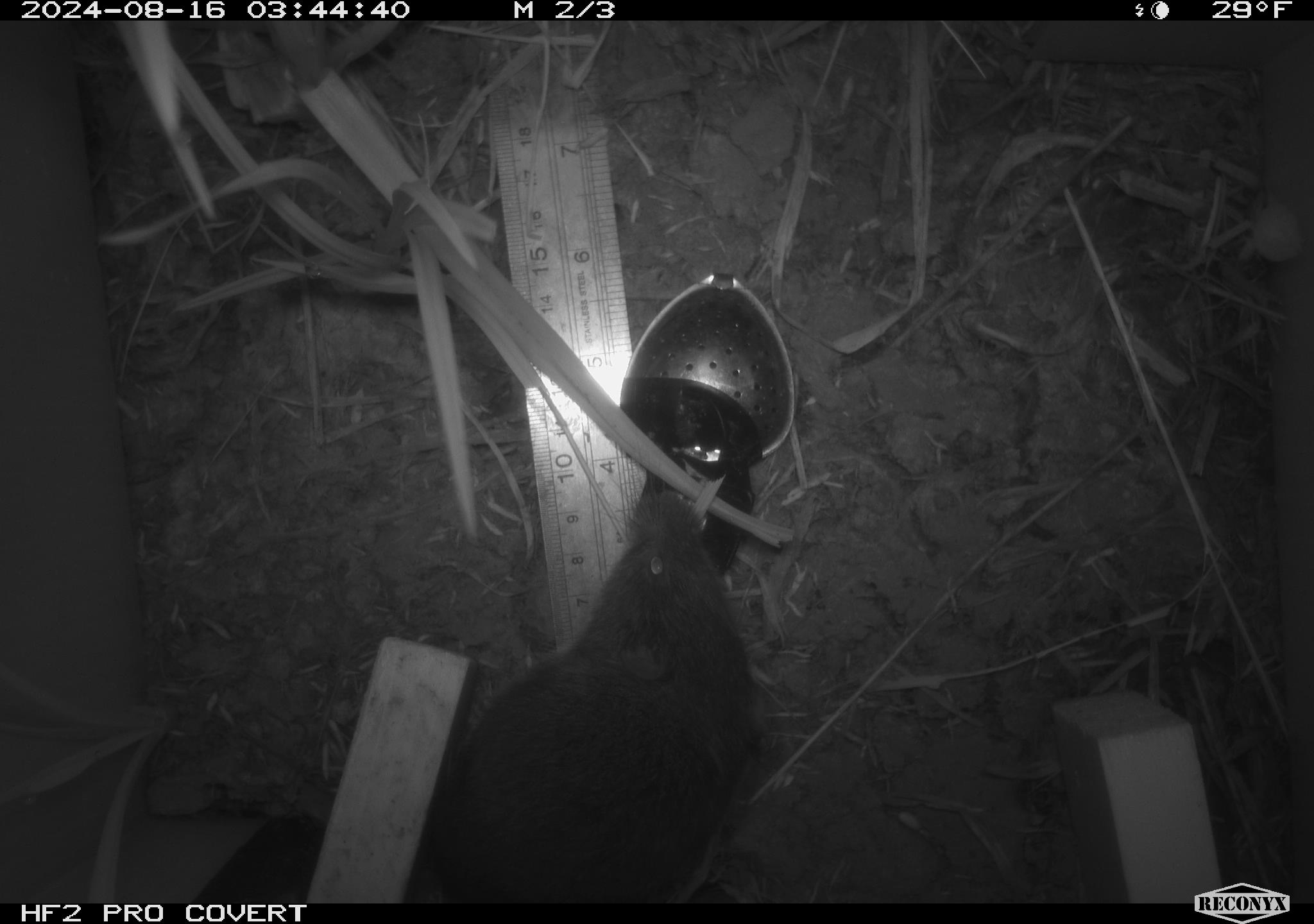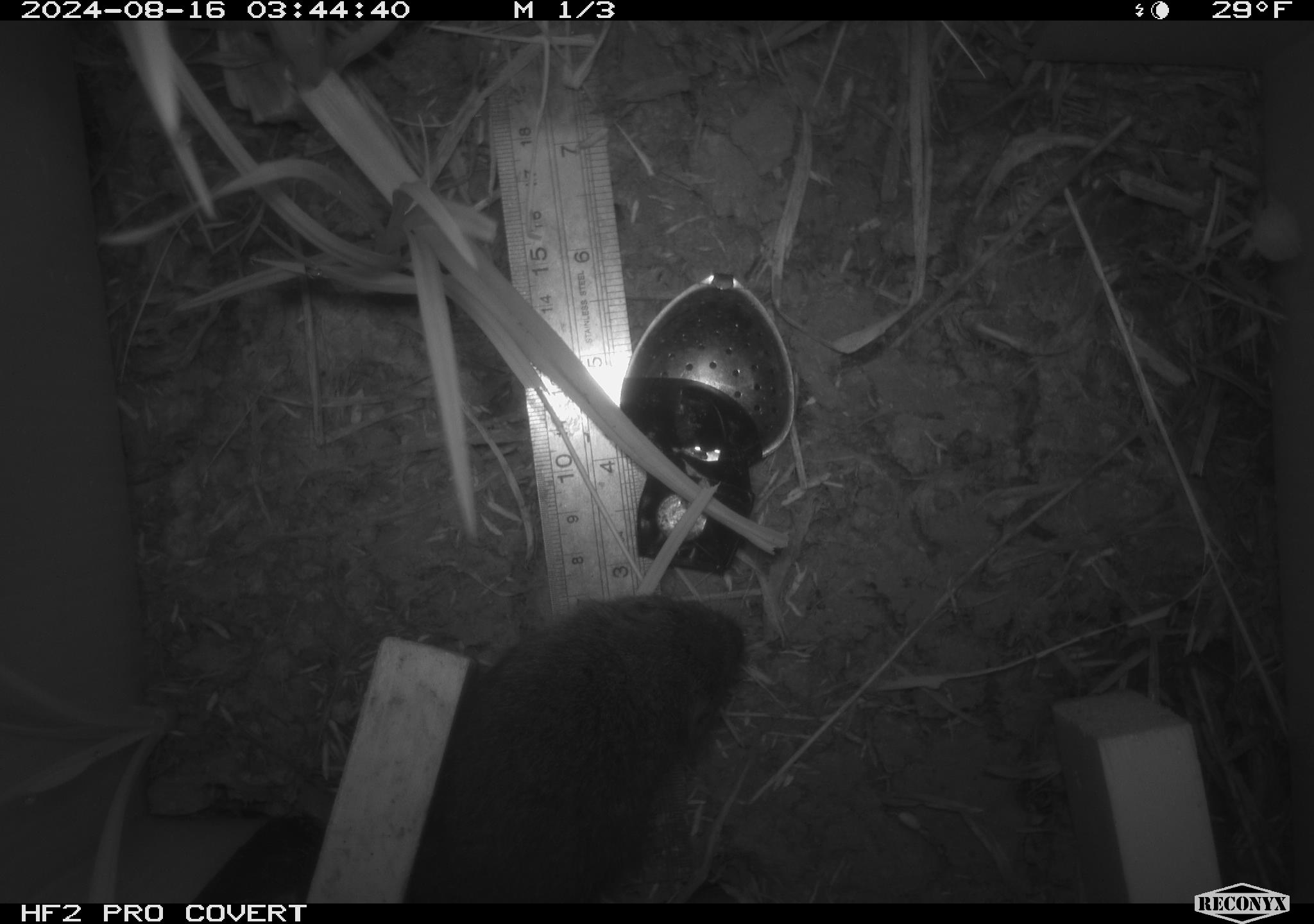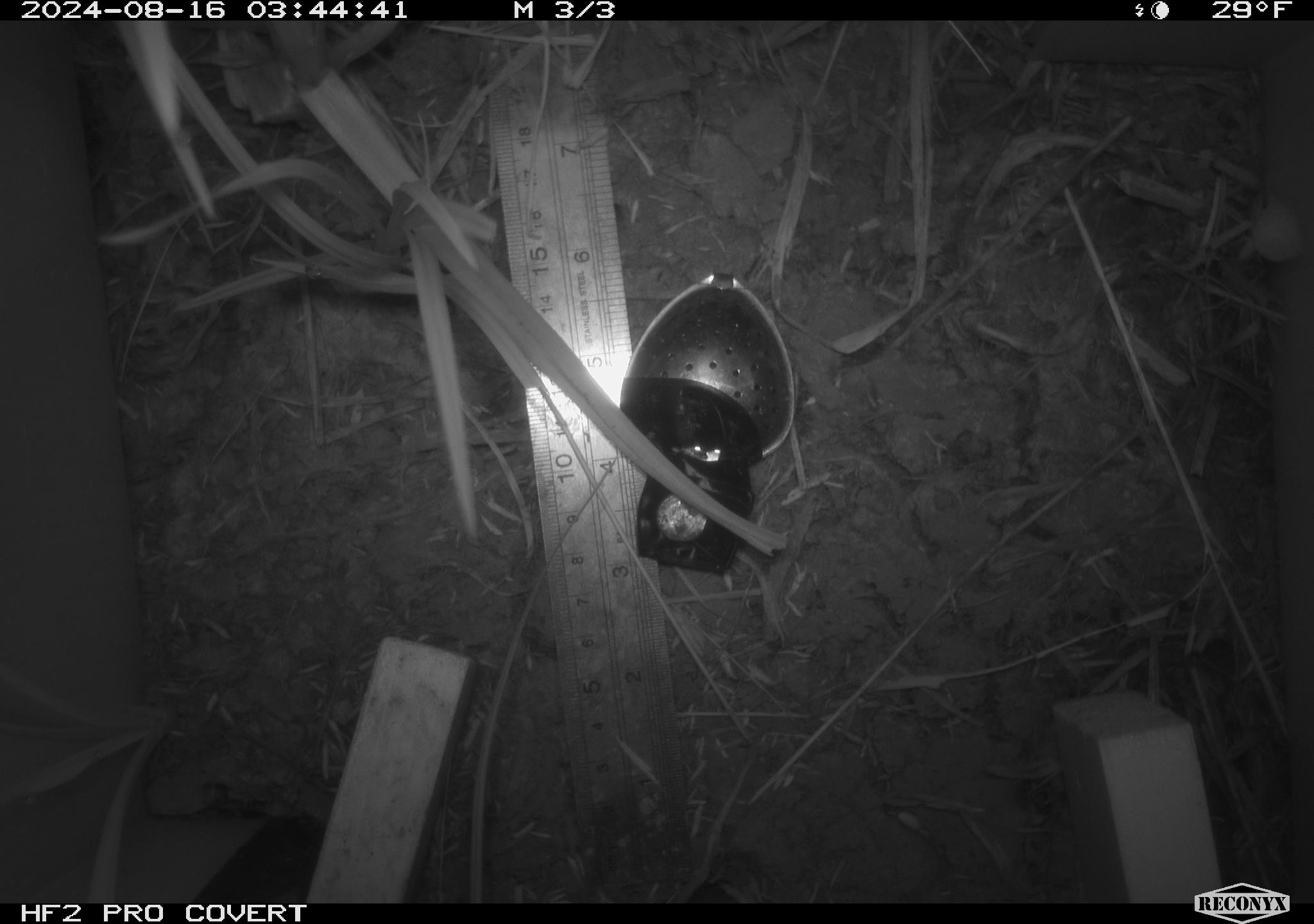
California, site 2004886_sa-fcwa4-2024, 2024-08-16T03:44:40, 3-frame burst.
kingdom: Animalia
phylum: Chordata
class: Mammalia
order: Rodentia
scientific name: Rodentia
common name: rodent